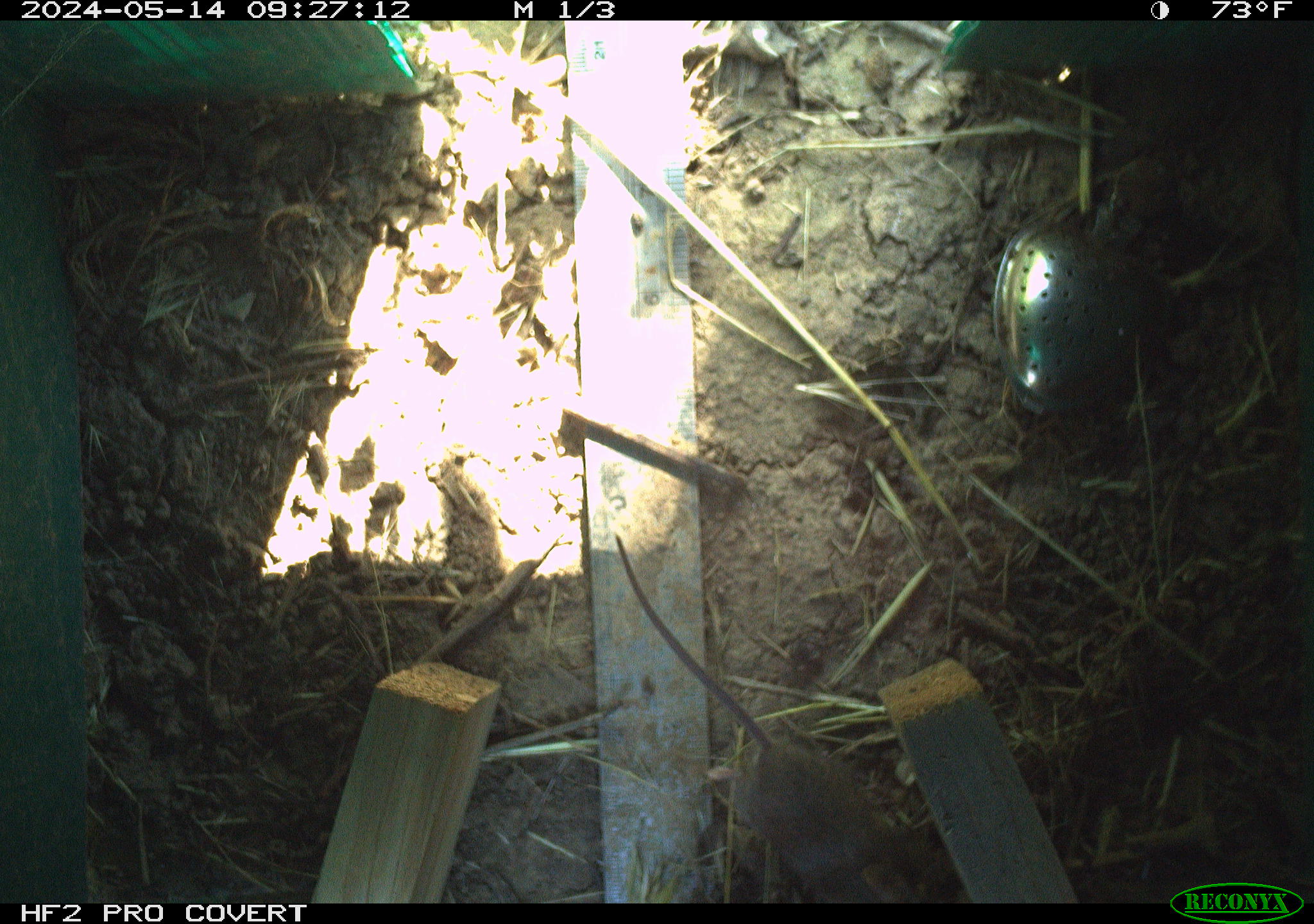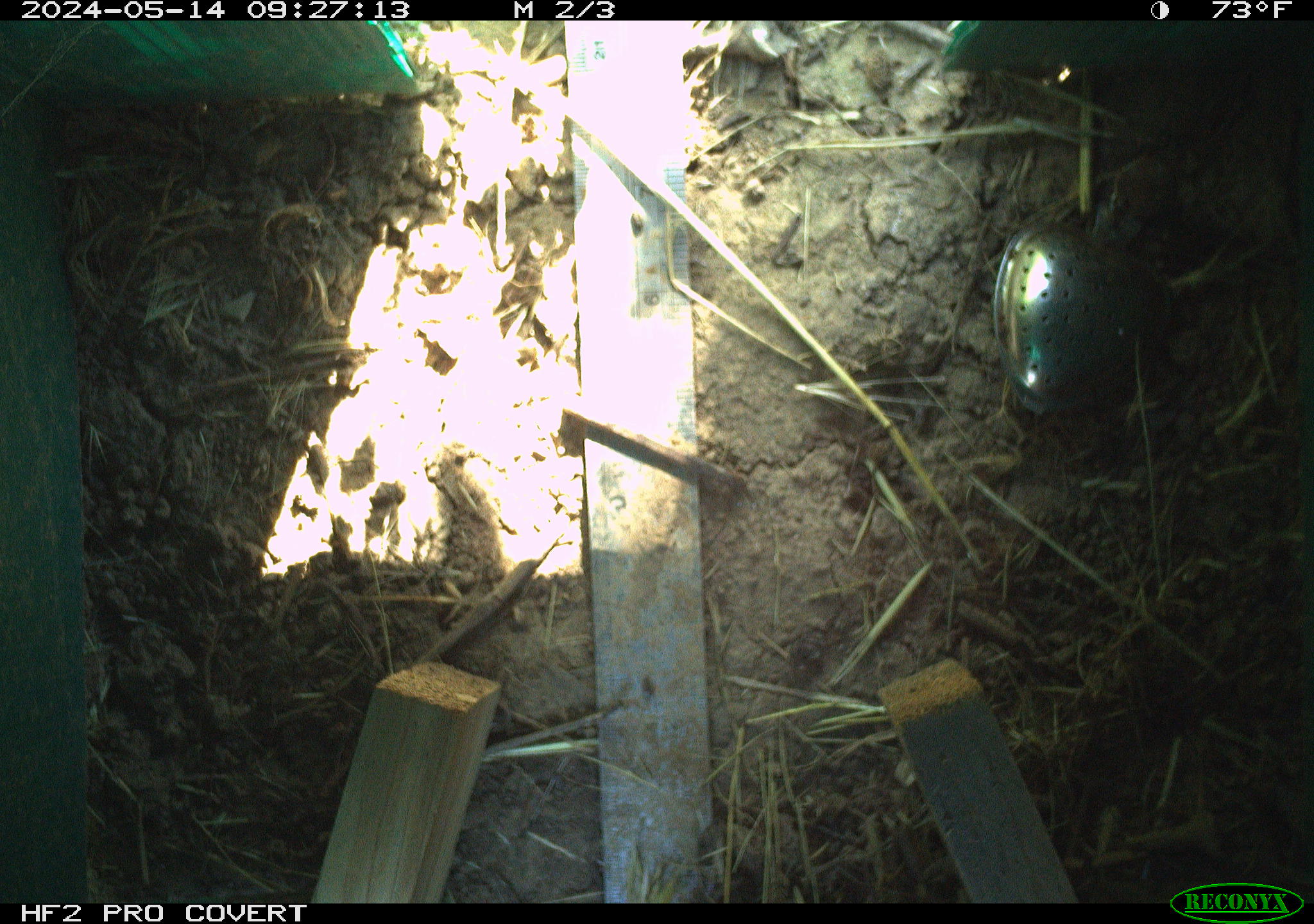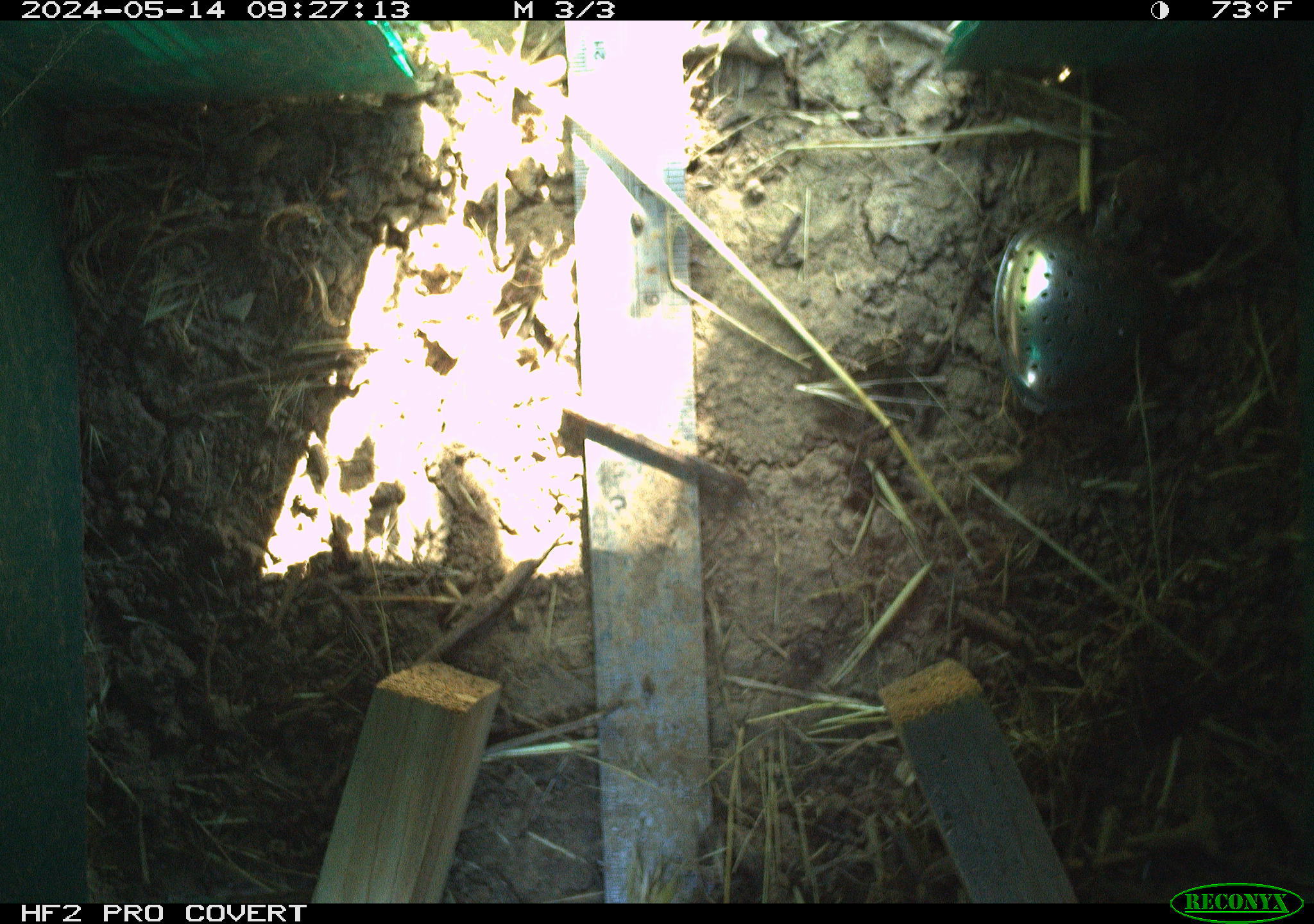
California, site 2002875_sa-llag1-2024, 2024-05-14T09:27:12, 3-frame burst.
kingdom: Animalia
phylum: Chordata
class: Mammalia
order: Rodentia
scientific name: Rodentia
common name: mouse species